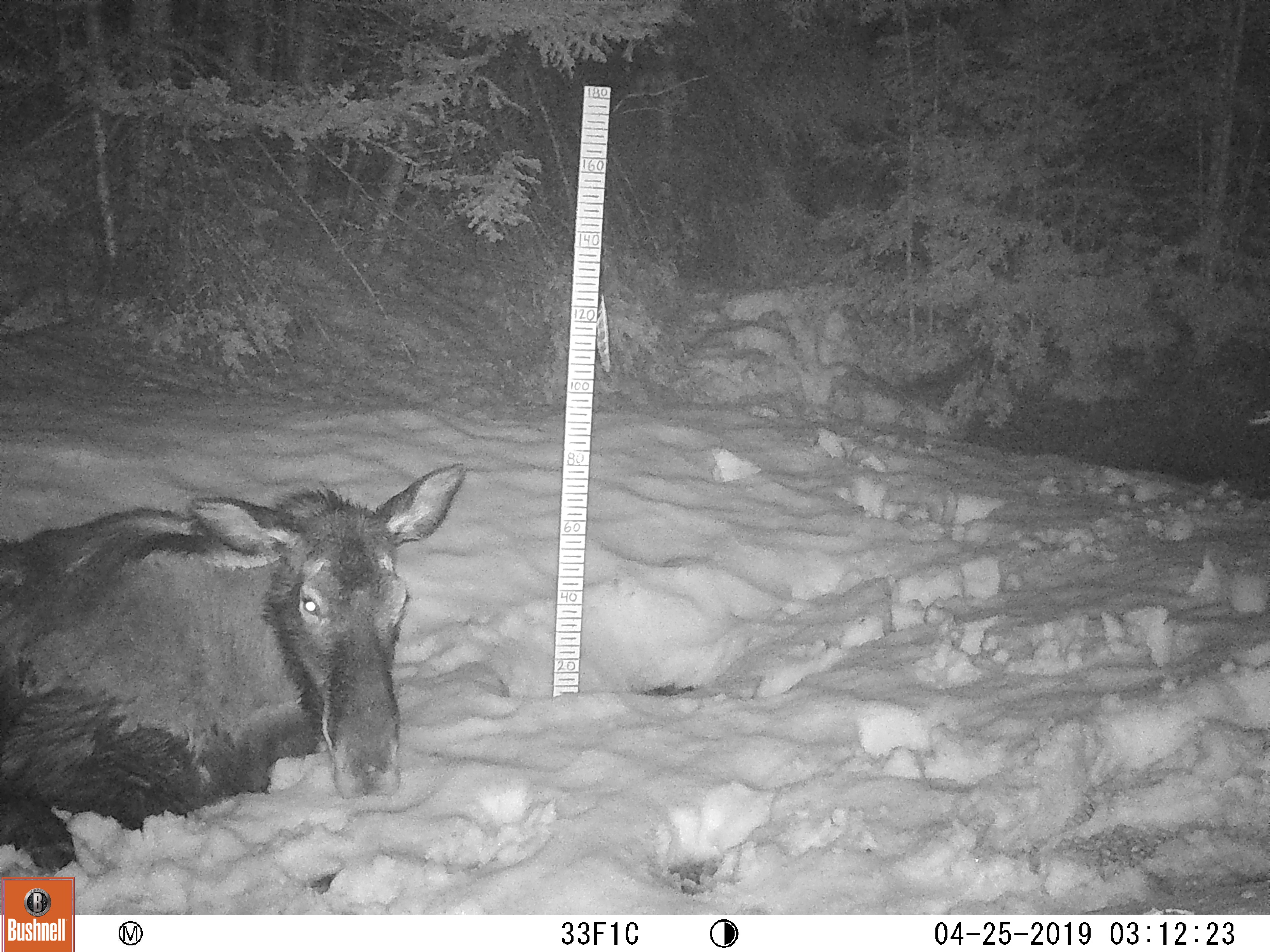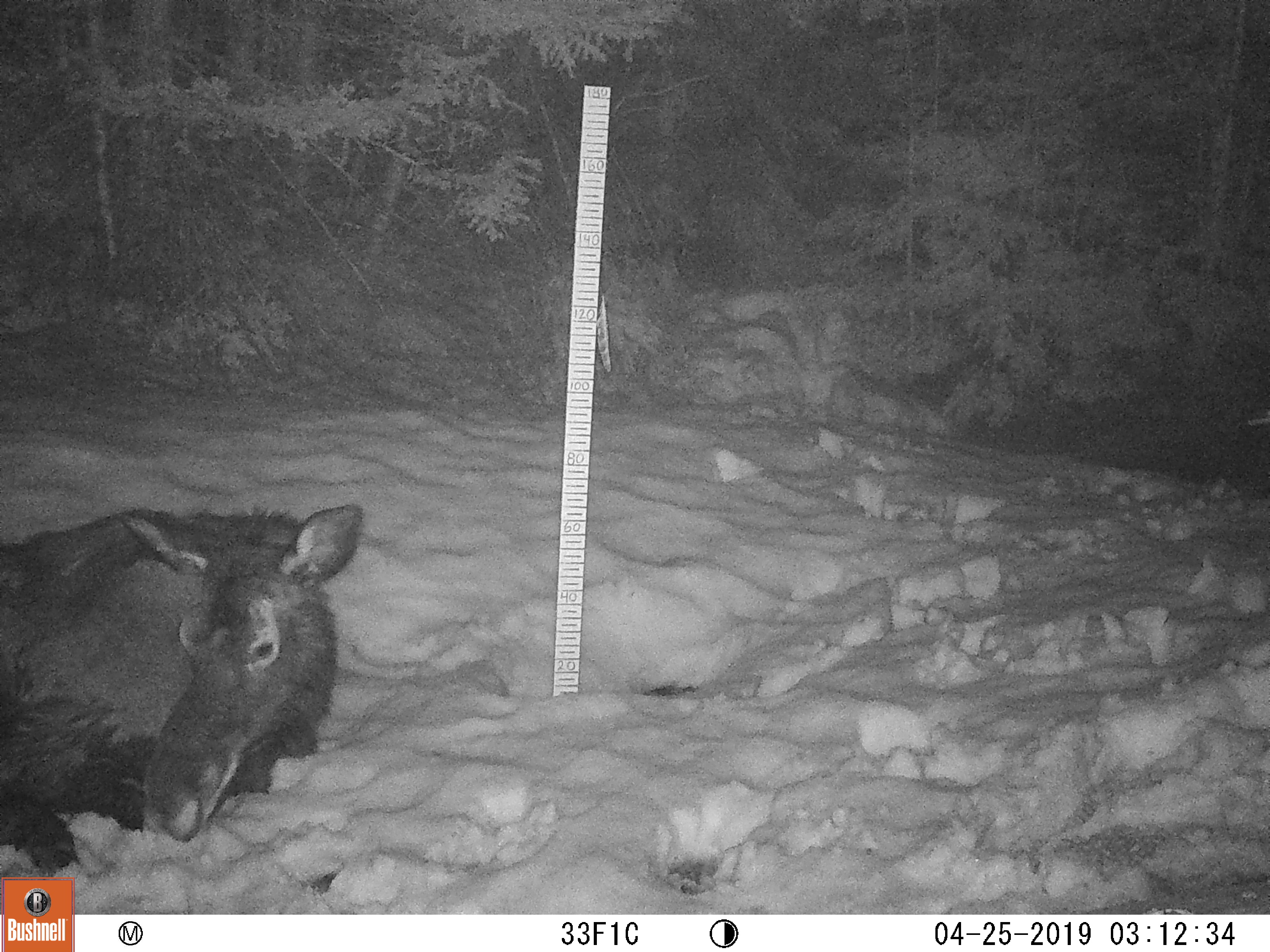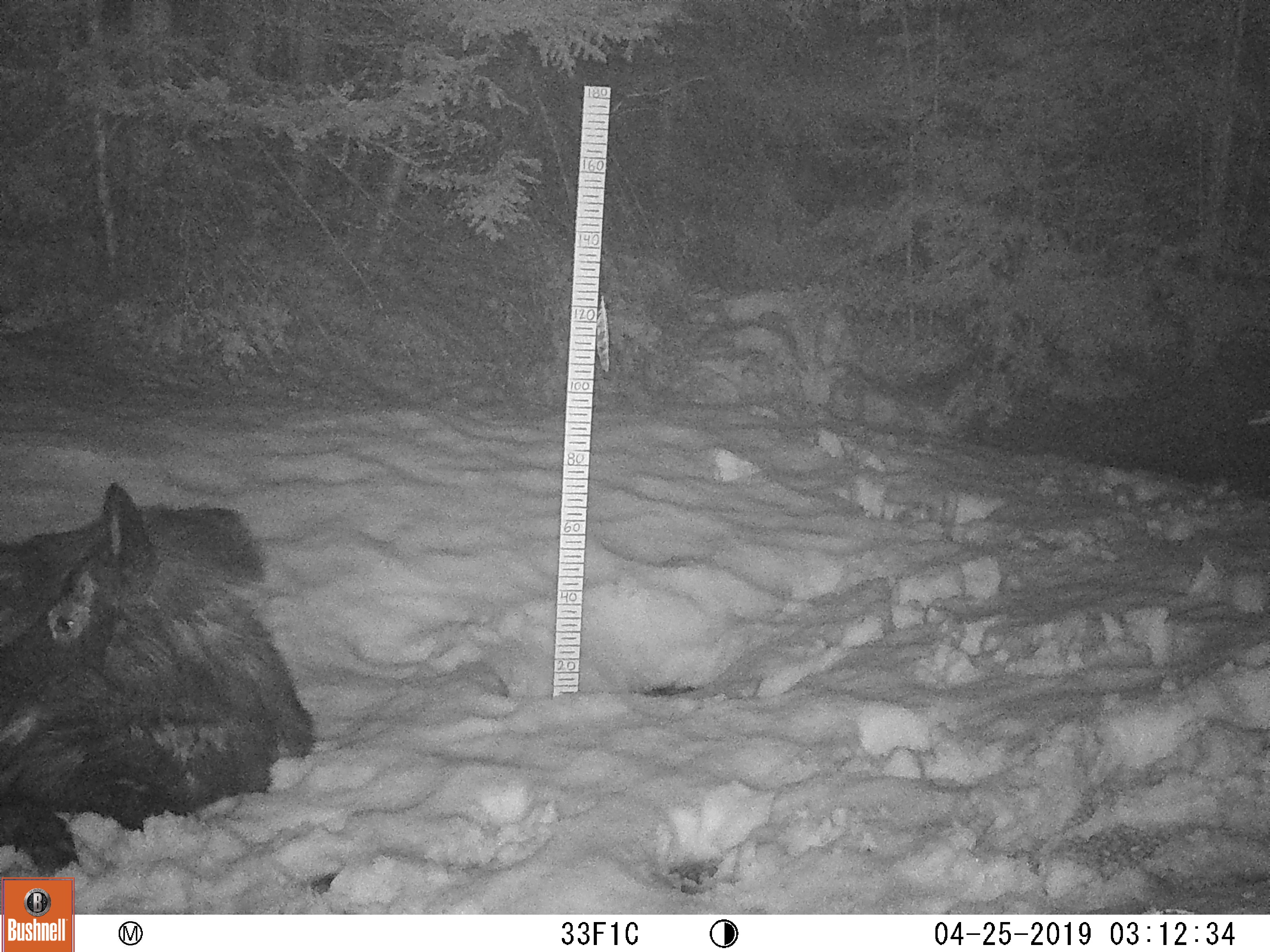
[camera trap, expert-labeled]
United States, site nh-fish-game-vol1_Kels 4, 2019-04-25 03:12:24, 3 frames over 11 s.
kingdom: Animalia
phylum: Chordata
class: Mammalia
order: Artiodactyla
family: Cervidae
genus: Alces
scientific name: Alces alces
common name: moose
Moose (Alces alces).